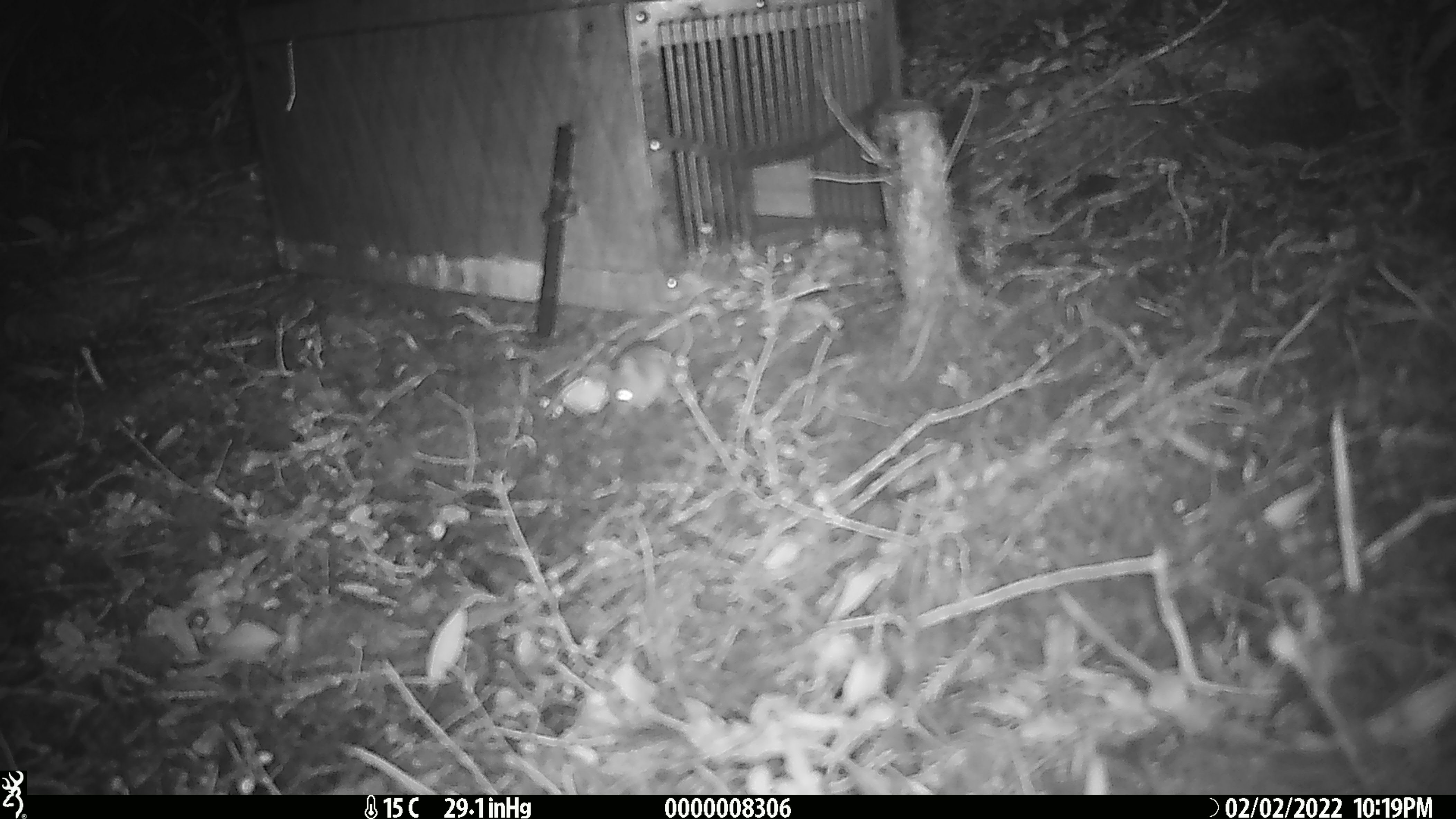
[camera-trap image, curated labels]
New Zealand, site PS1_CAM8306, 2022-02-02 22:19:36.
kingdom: Animalia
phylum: Chordata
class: Mammalia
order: Rodentia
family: Muridae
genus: Mus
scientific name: Mus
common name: mouse